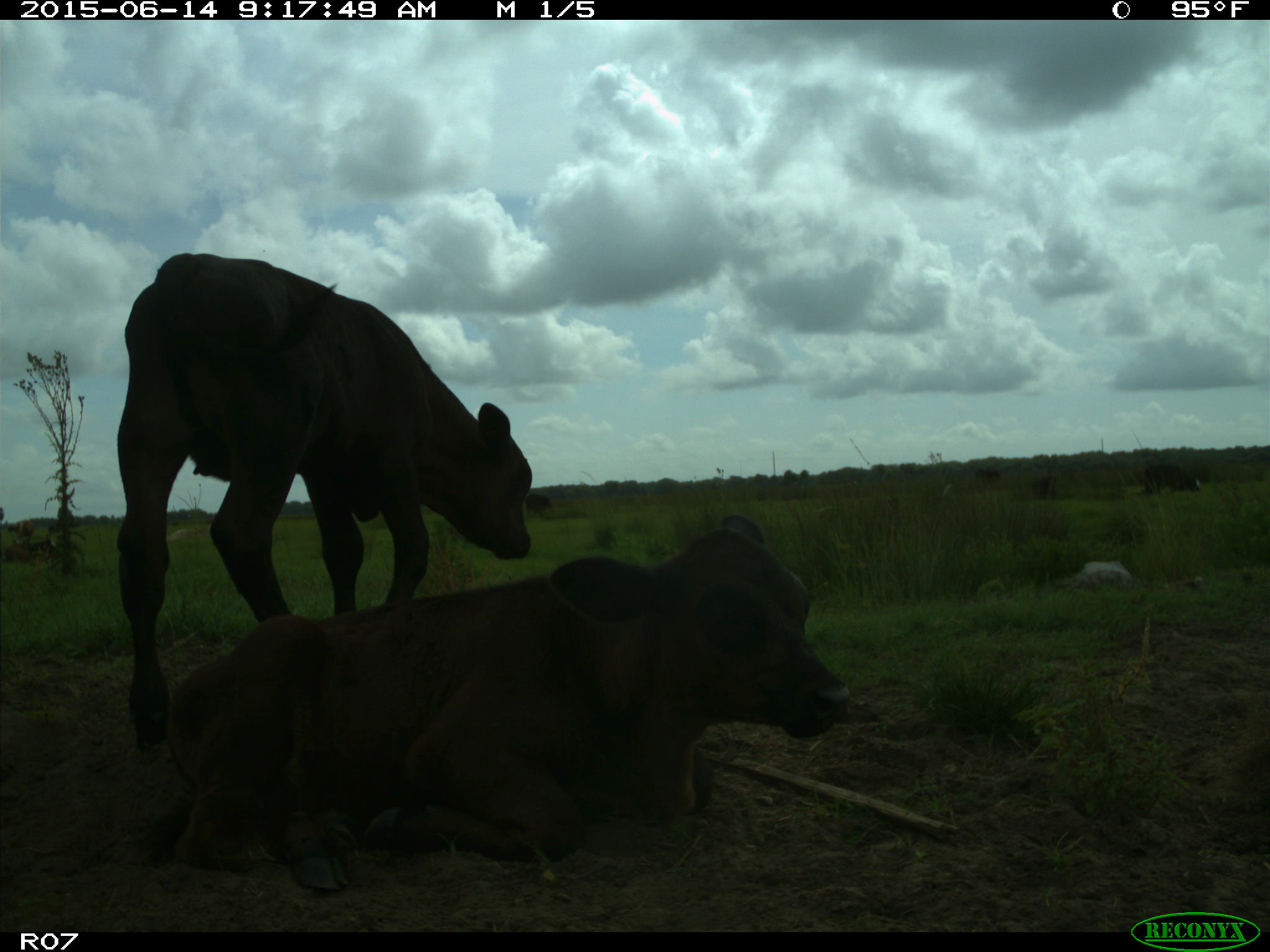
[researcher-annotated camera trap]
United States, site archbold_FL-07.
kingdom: Animalia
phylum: Chordata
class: Mammalia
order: Artiodactyla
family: Bovidae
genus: Bos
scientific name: Bos taurus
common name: domestic cow